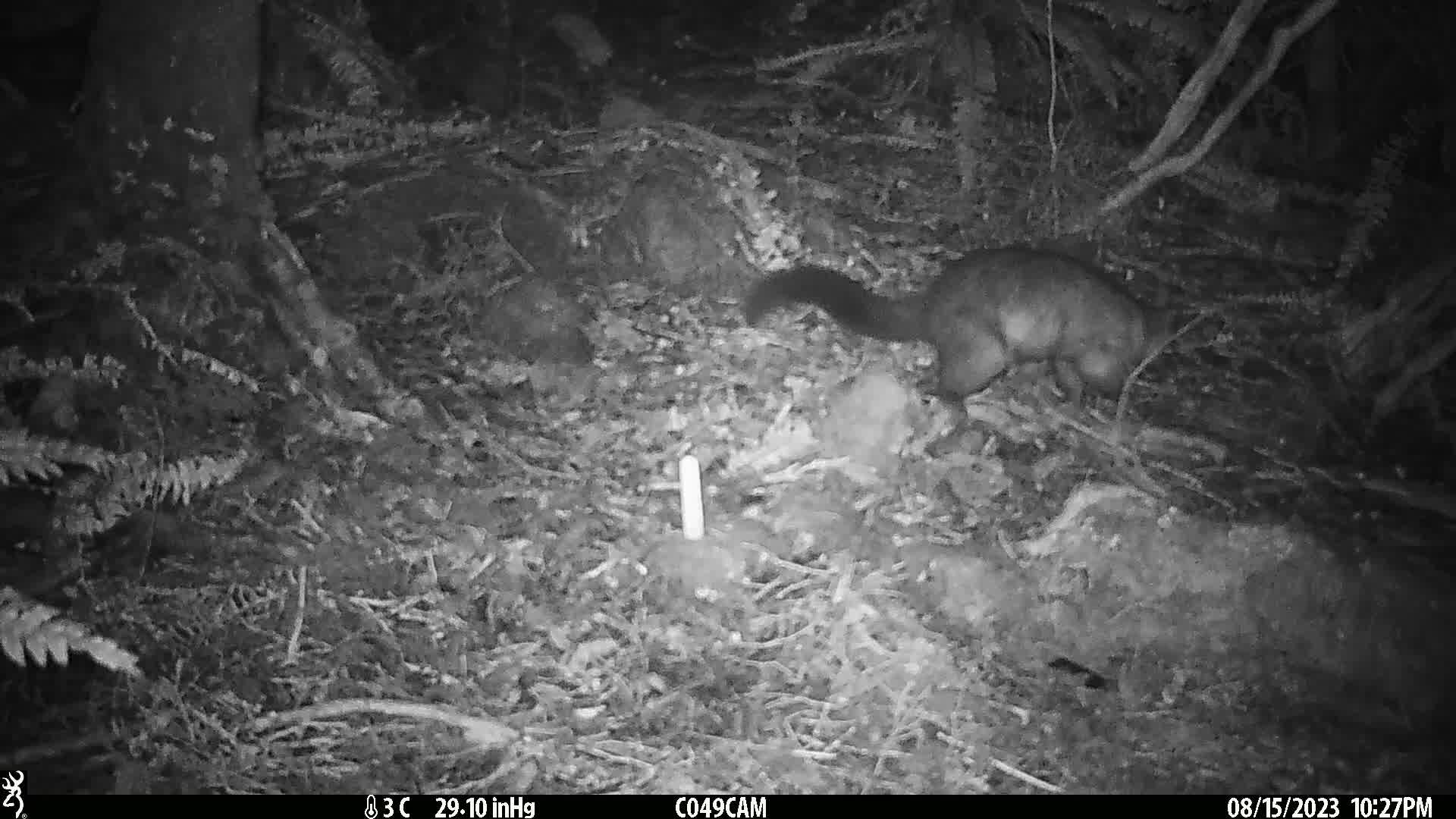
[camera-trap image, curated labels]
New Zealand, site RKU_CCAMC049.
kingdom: Animalia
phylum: Chordata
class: Mammalia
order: Diprotodontia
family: Phalangeridae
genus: Trichosurus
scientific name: Trichosurus vulpecula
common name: common brushtail possum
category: possum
Possum (common brushtail possum) (Trichosurus vulpecula).